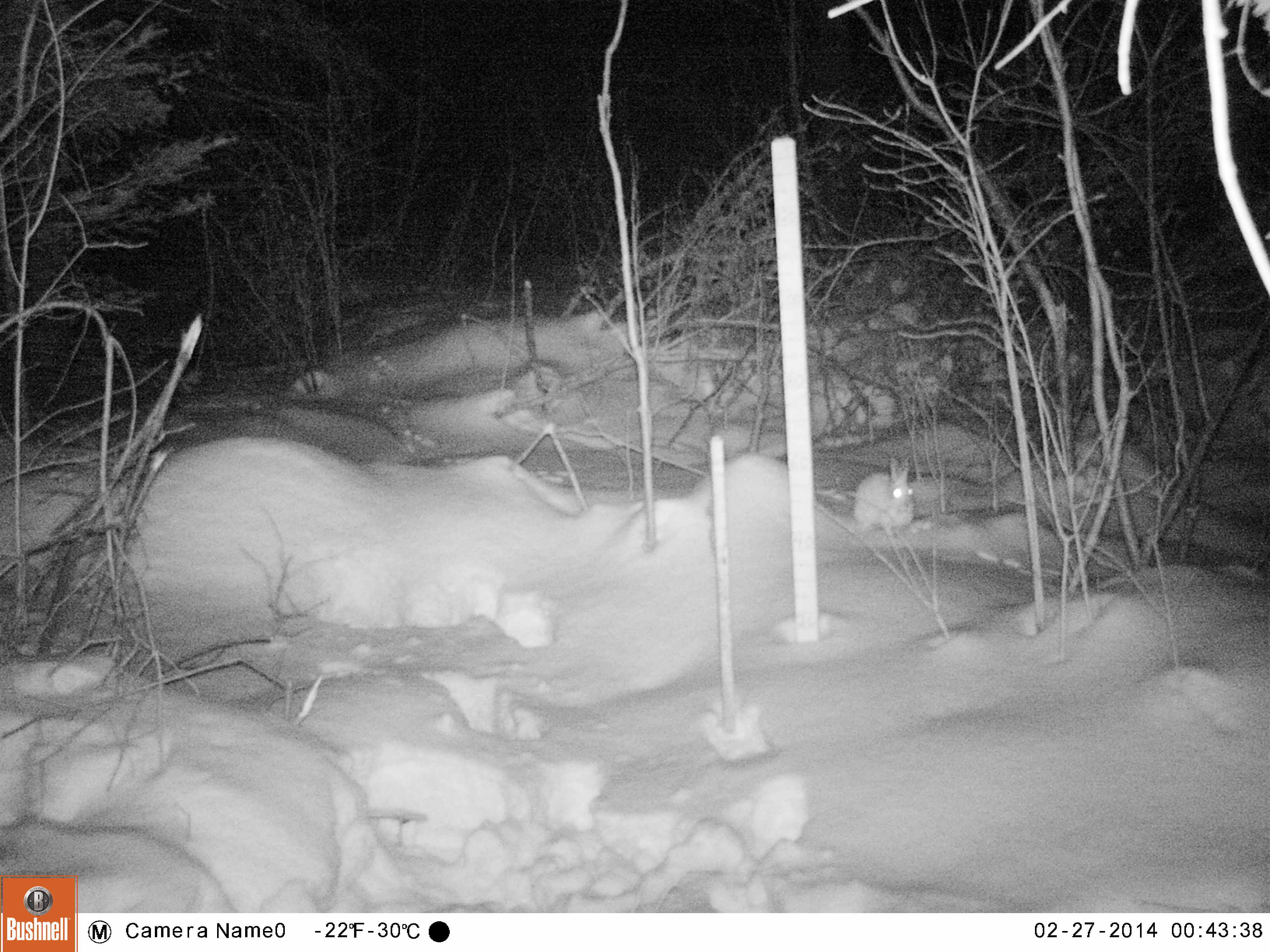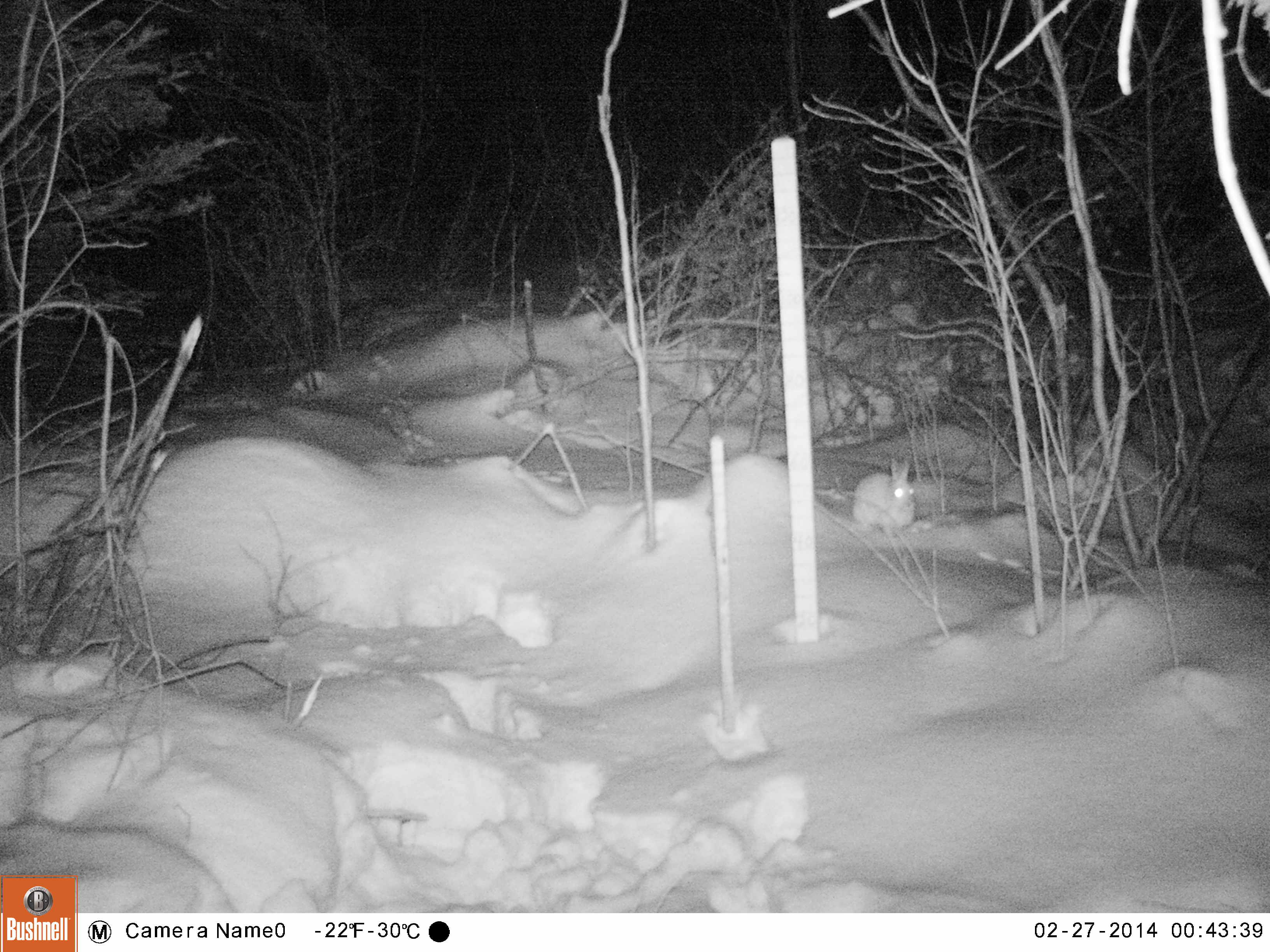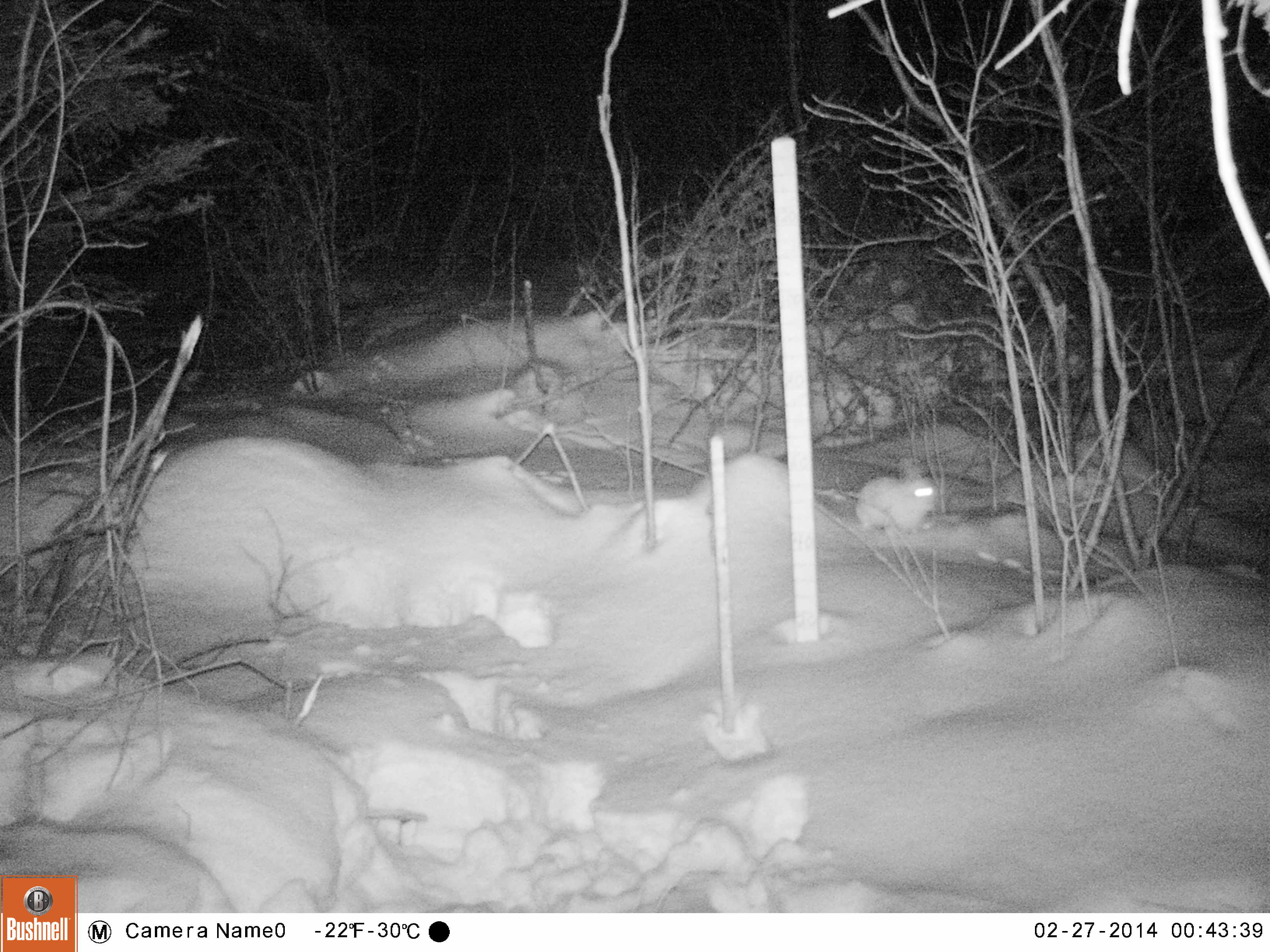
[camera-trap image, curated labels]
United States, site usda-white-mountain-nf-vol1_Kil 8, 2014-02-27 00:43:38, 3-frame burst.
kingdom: Animalia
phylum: Chordata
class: Mammalia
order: Lagomorpha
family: Leporidae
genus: Lepus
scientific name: Lepus americanus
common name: snowshoe hare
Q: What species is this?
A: Snowshoe hare (Lepus americanus).